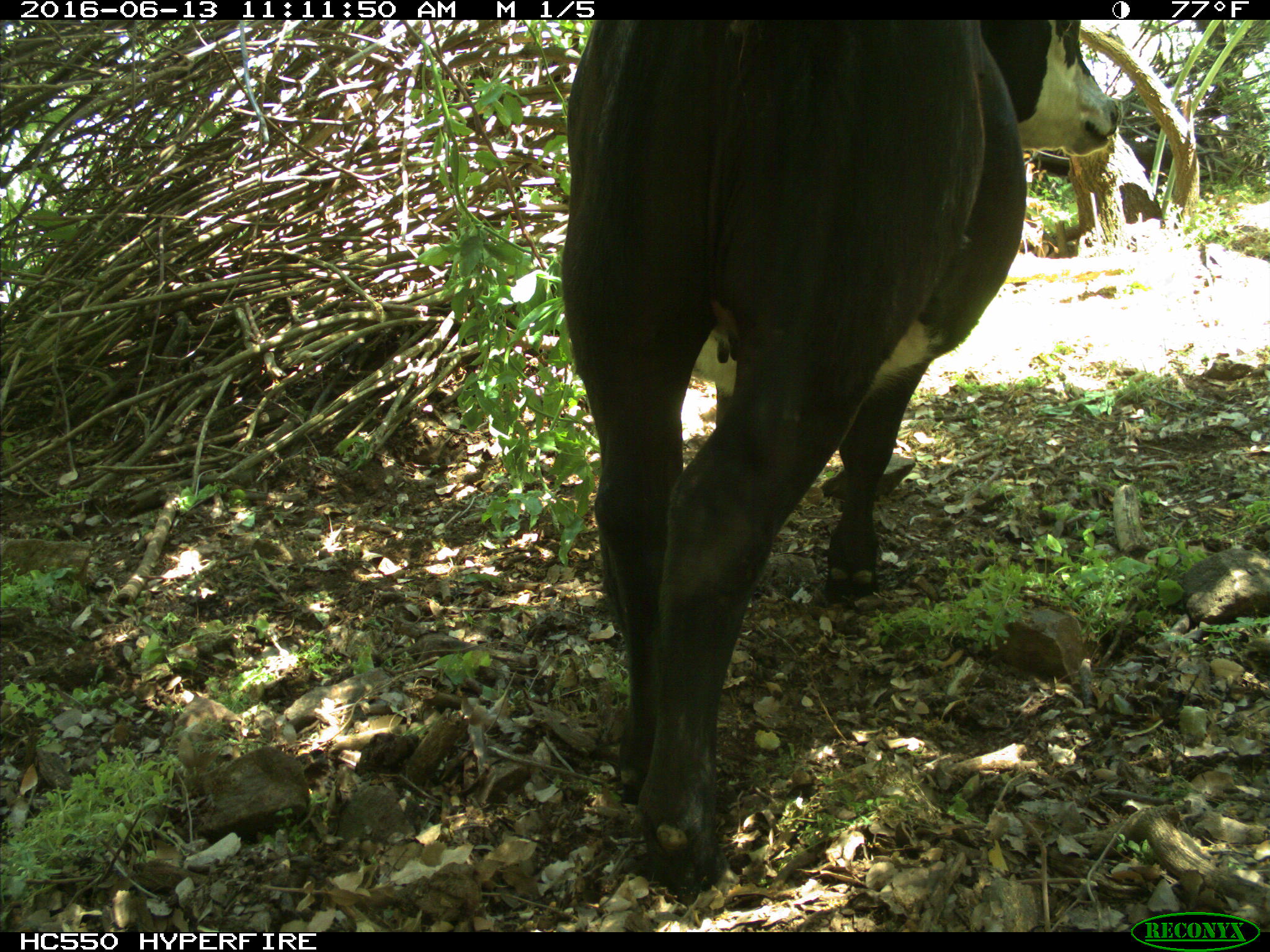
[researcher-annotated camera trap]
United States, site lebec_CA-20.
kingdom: Animalia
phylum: Chordata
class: Mammalia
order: Artiodactyla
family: Bovidae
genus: Bos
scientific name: Bos taurus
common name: domestic cow